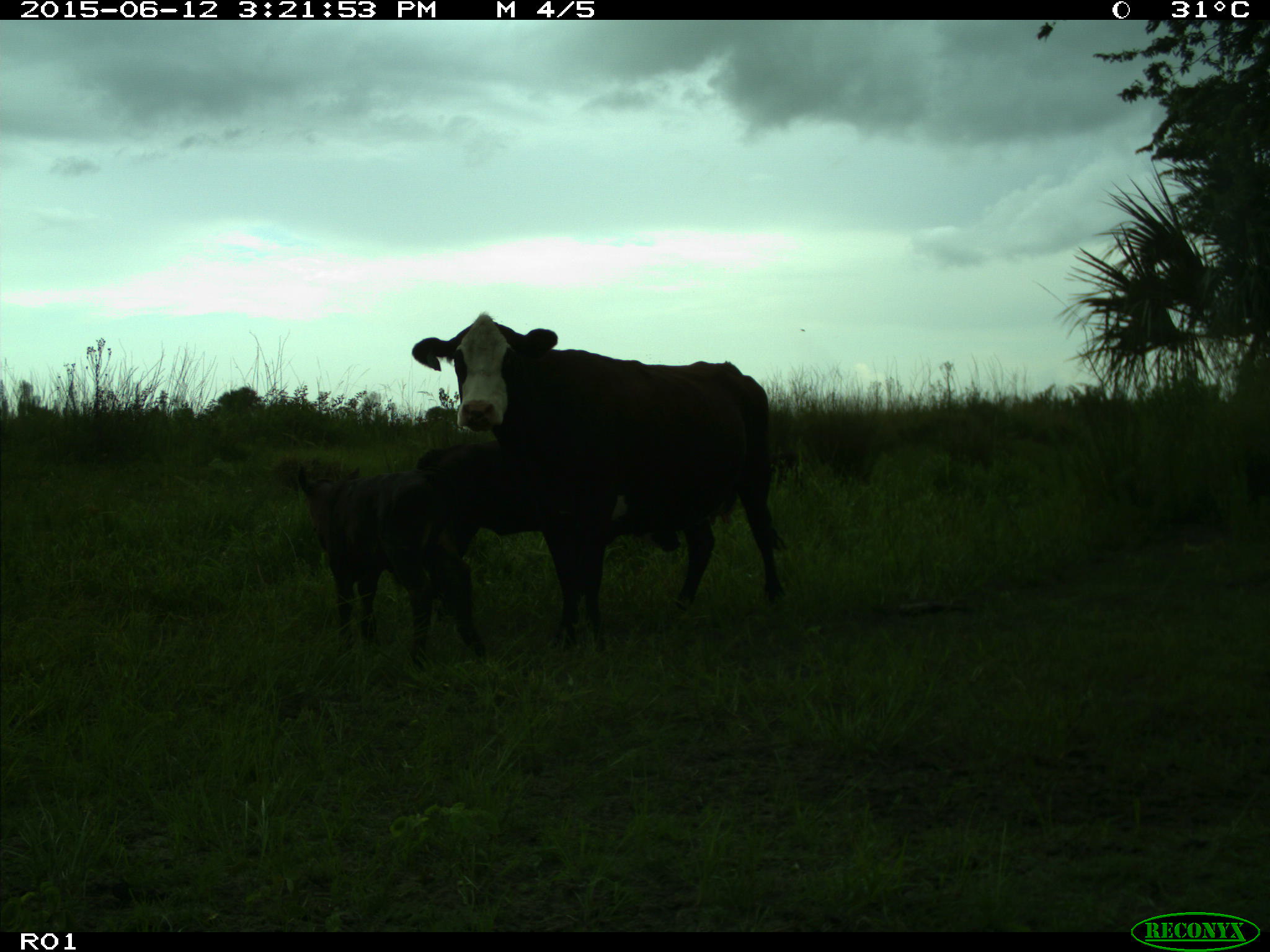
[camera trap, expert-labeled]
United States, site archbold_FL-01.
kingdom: Animalia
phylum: Chordata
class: Mammalia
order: Artiodactyla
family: Bovidae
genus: Bos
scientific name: Bos taurus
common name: domestic cow